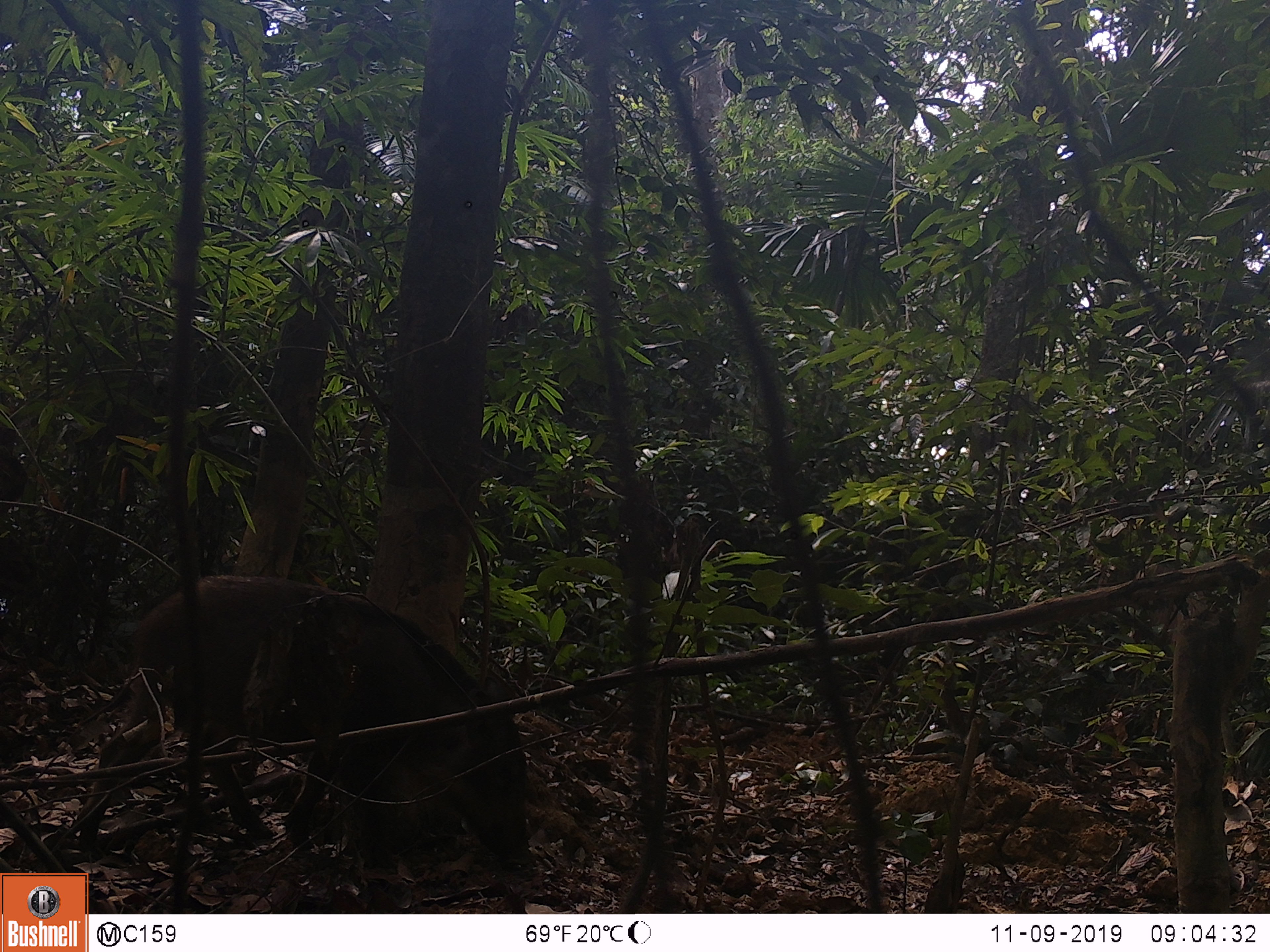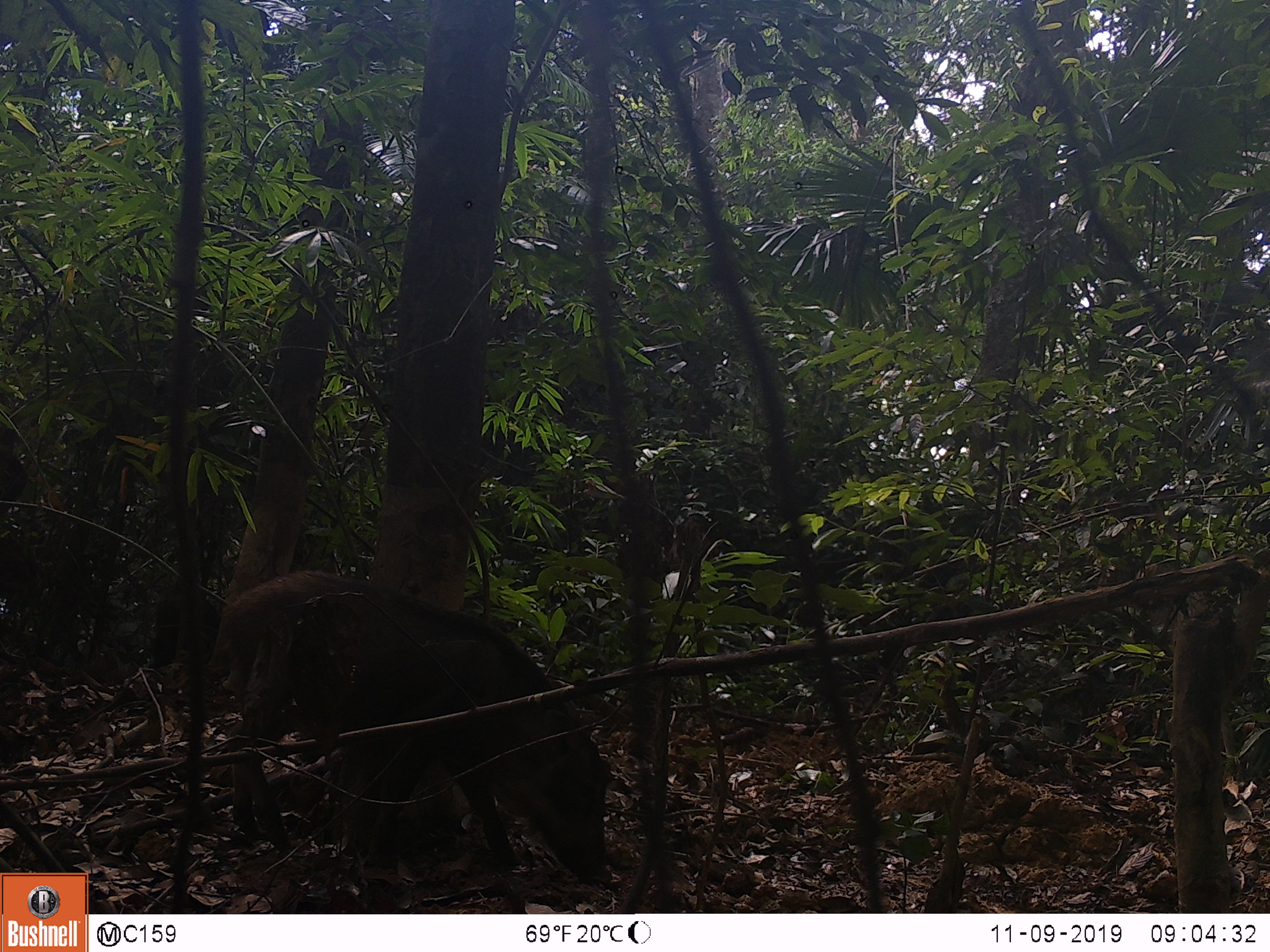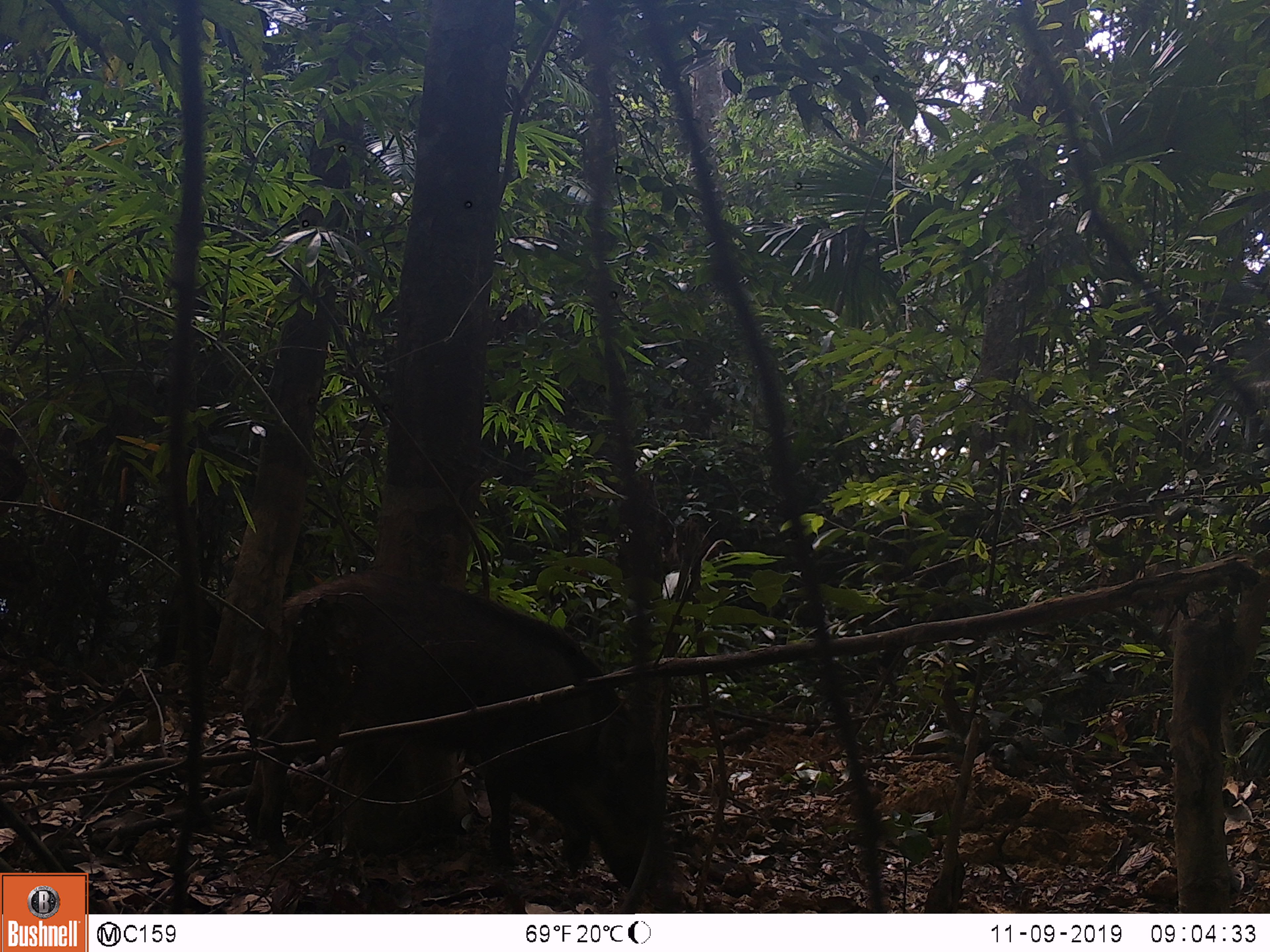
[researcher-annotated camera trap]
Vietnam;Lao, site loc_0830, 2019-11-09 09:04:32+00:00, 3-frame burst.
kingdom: Animalia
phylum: Chordata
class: Mammalia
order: Artiodactyla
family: Suidae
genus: Sus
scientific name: Sus scrofa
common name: eurasian wild pig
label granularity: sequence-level